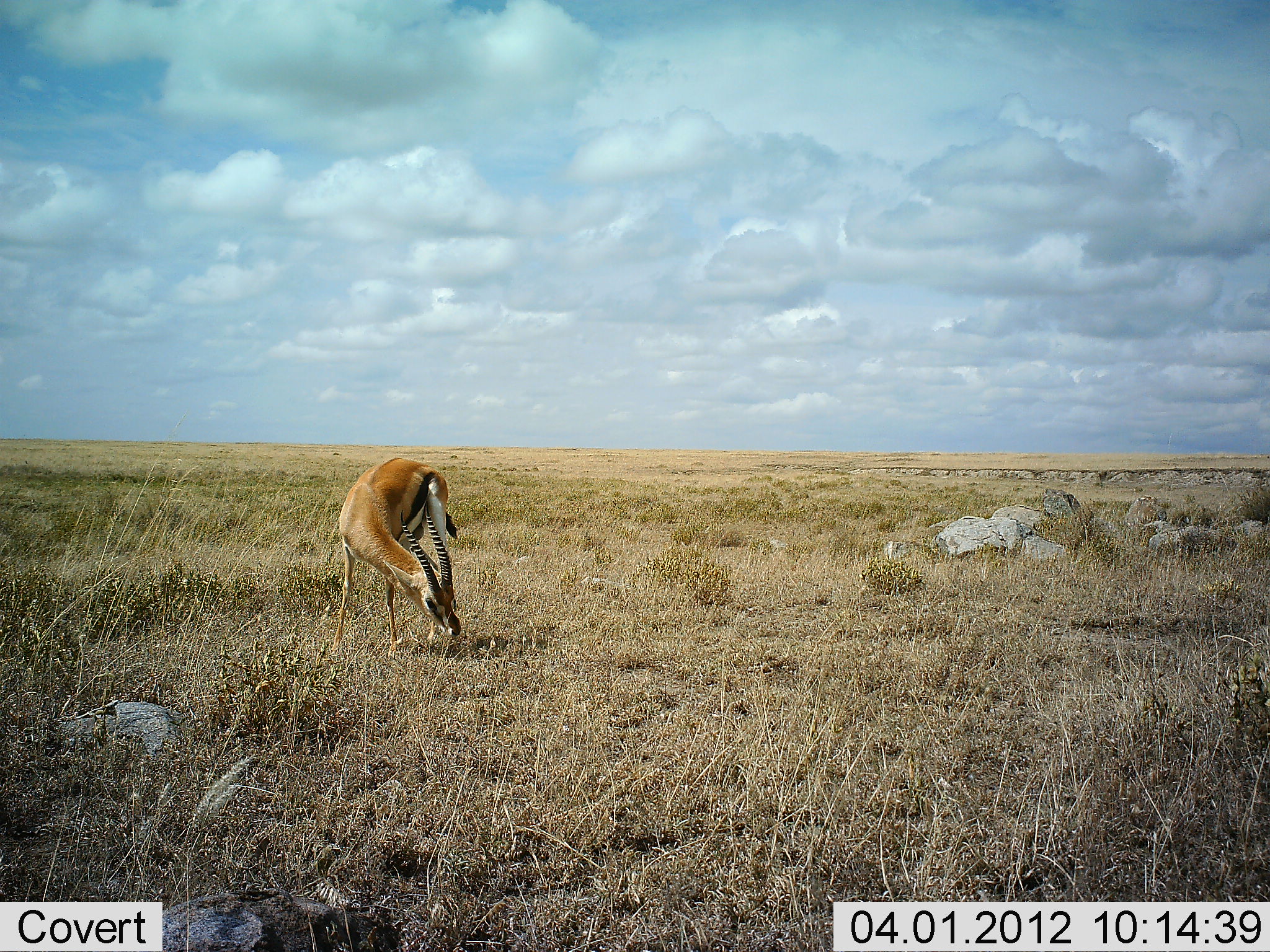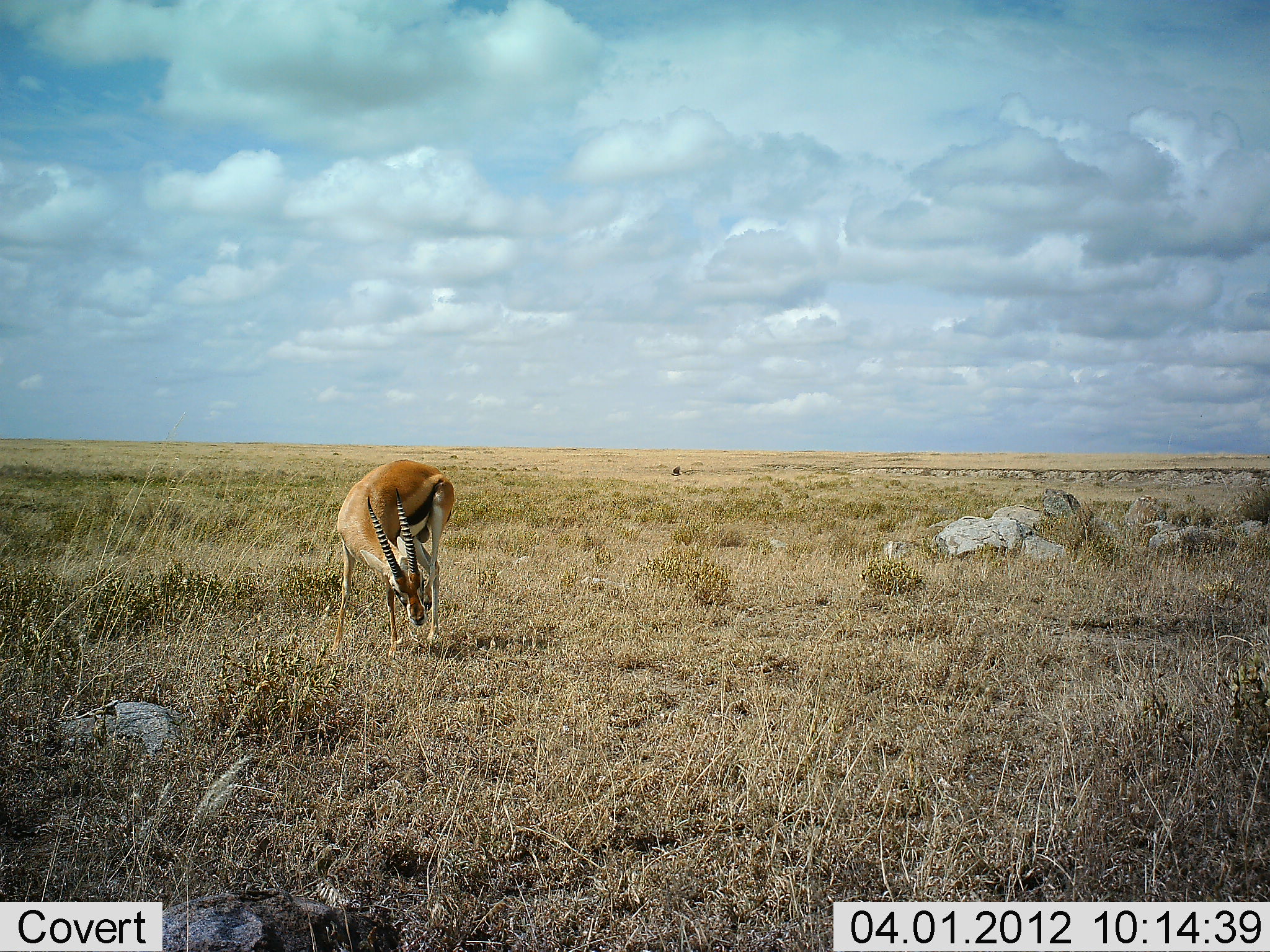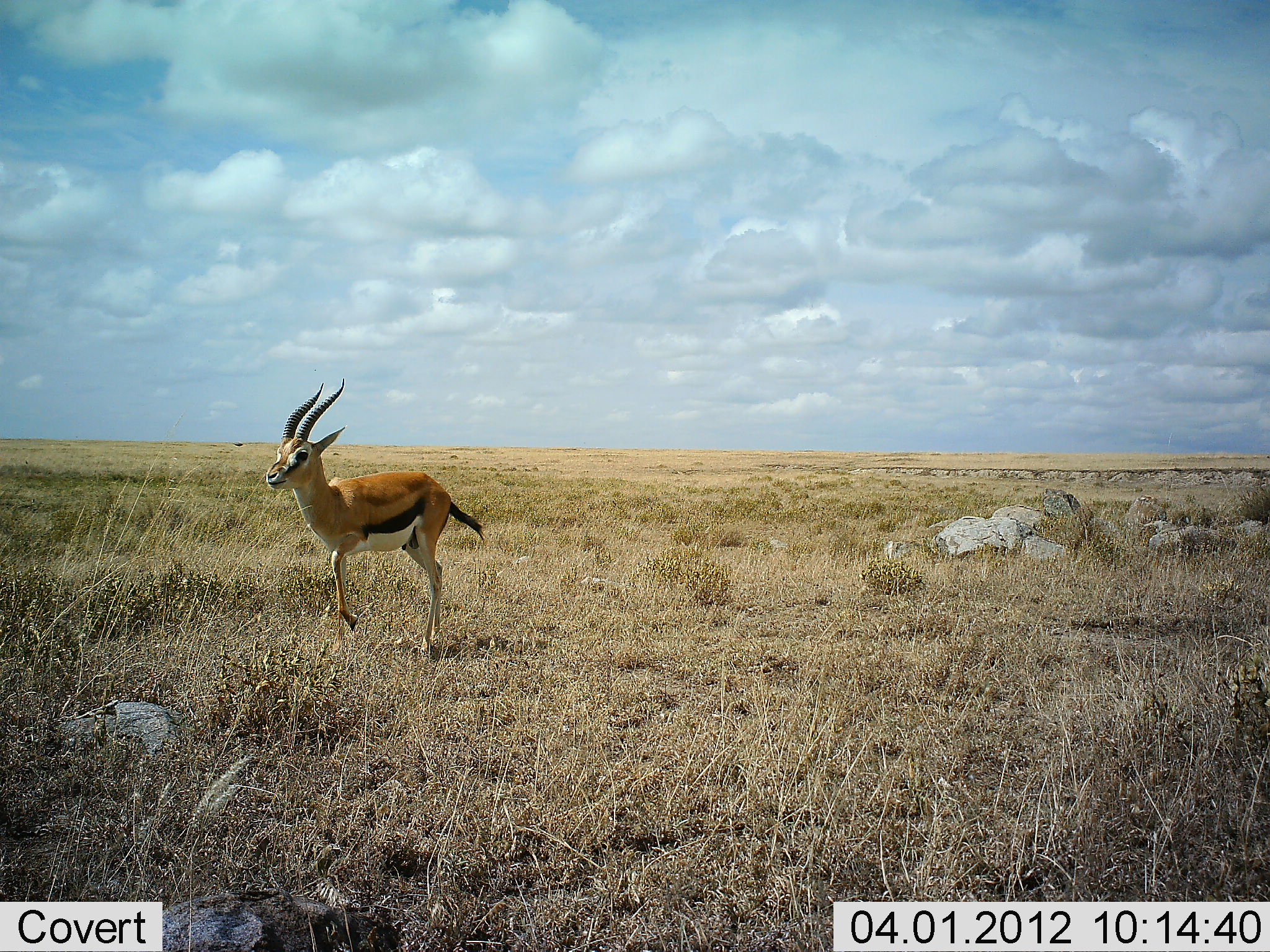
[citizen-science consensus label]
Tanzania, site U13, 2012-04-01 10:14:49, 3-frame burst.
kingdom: Animalia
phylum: Chordata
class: Mammalia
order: Artiodactyla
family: Bovidae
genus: Eudorcas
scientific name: Eudorcas thomsonii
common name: thomson's gazelle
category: gazellethomsons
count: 1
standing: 62%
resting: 0%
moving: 33%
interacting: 4%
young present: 0%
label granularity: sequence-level